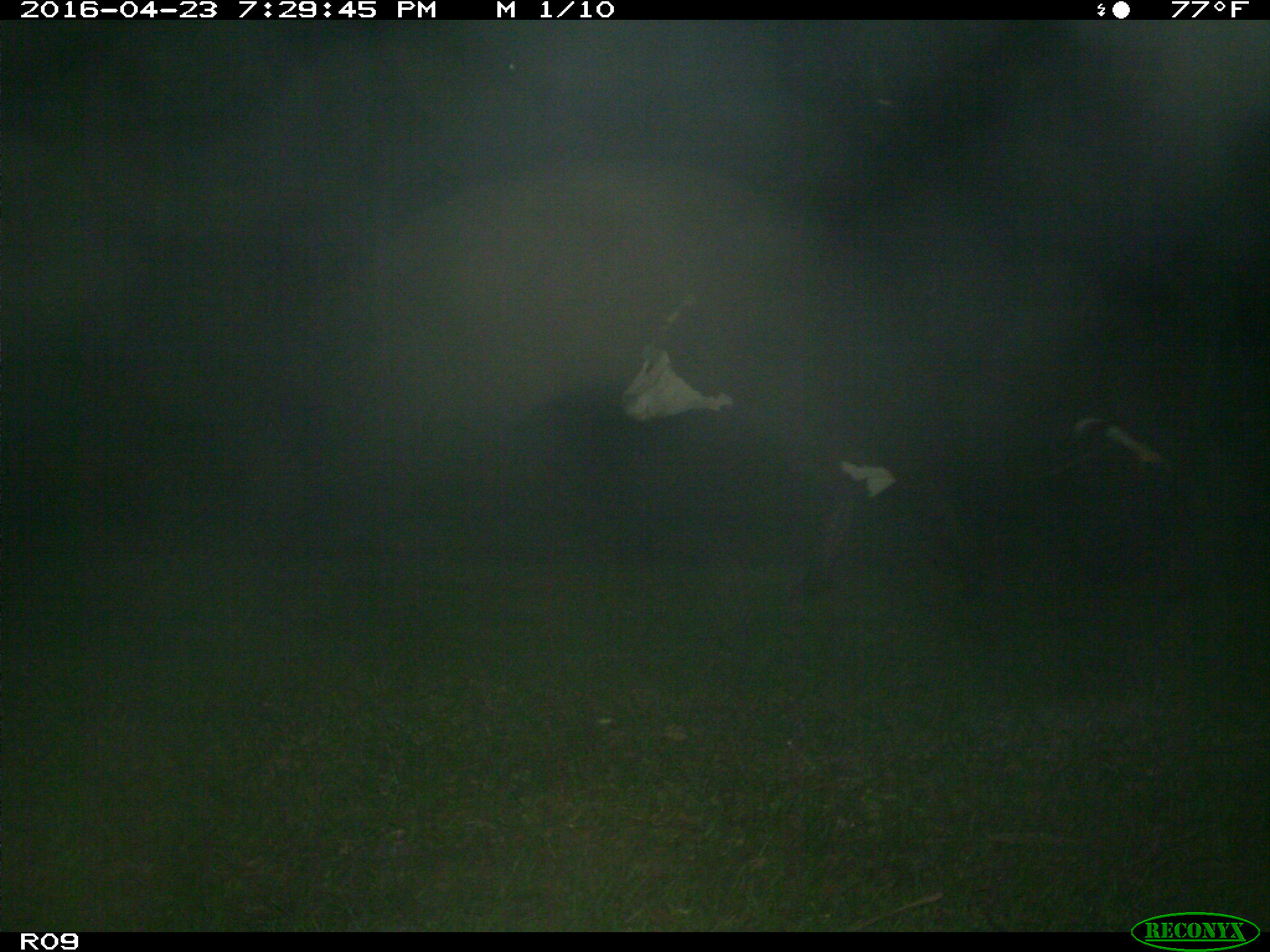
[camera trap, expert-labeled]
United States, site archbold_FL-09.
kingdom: Animalia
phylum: Chordata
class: Mammalia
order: Artiodactyla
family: Bovidae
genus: Bos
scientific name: Bos taurus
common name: domestic cow